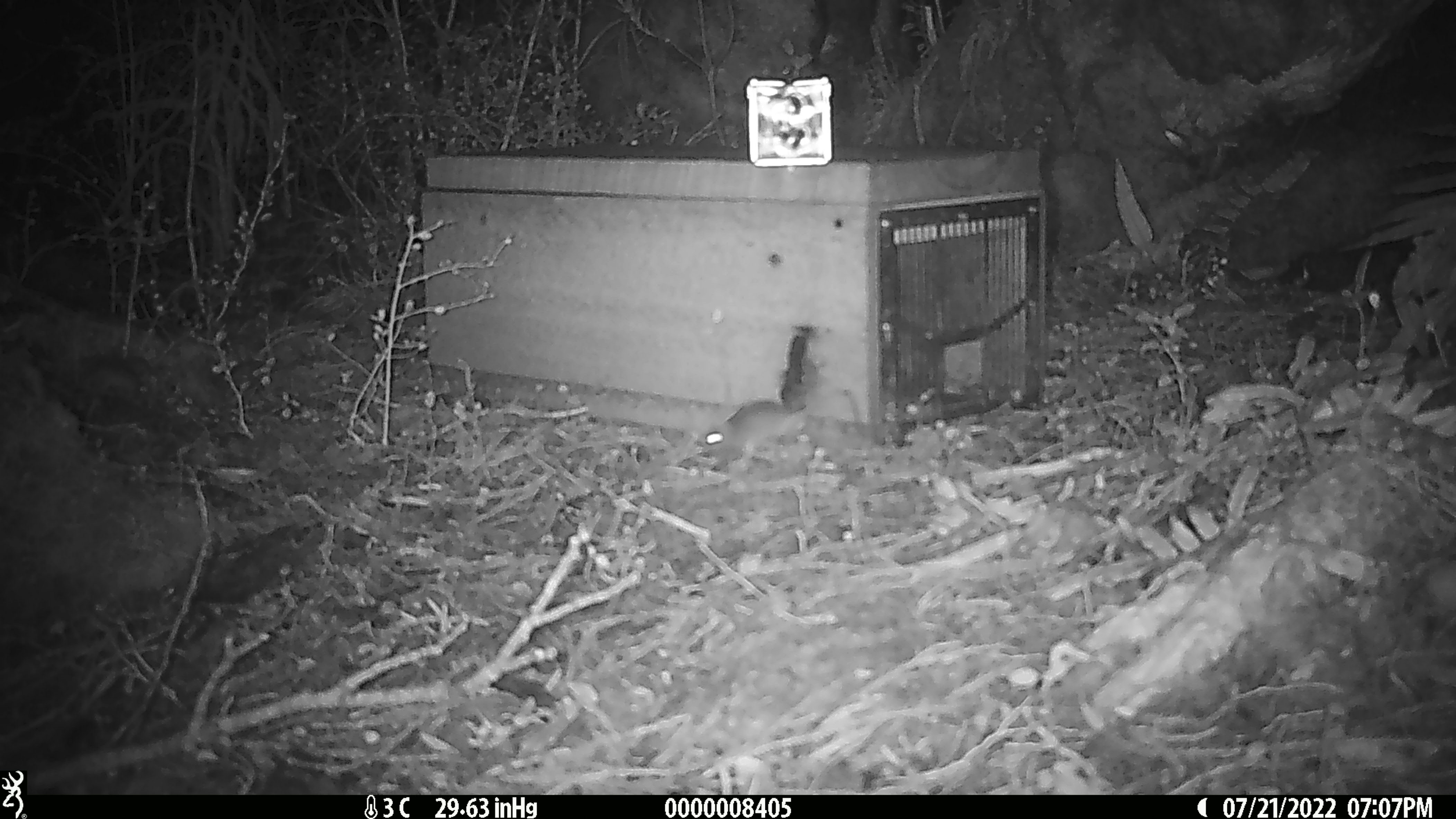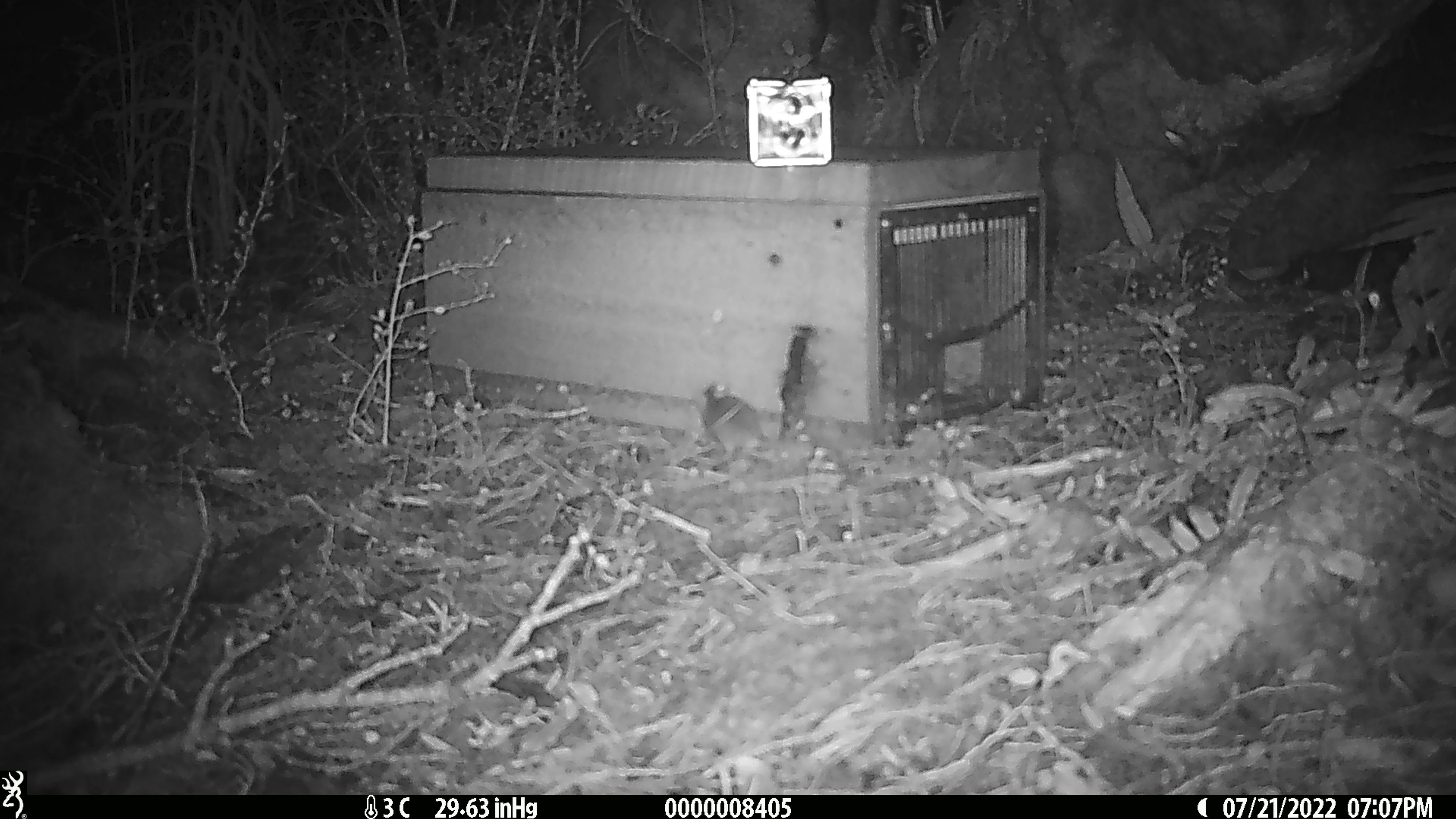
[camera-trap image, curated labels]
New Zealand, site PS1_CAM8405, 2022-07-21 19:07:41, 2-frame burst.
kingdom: Animalia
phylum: Chordata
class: Mammalia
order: Rodentia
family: Muridae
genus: Mus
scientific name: Mus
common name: mouse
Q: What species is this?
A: Mouse (Mus).